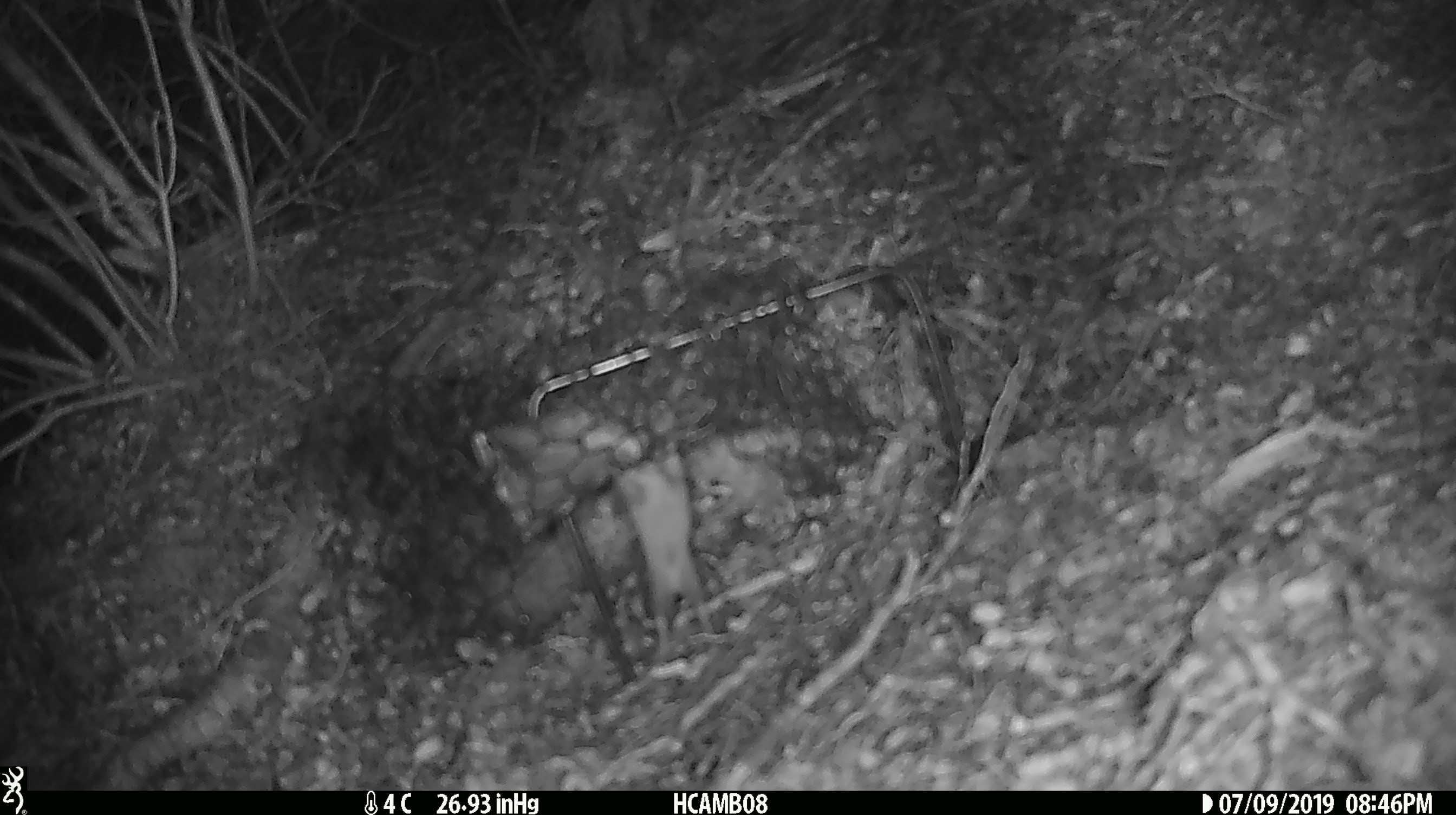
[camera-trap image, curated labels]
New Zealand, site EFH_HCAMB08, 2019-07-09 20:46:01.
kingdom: Animalia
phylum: Chordata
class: Mammalia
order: Rodentia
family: Muridae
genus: Mus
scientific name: Mus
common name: mouse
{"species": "mouse (Mus)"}